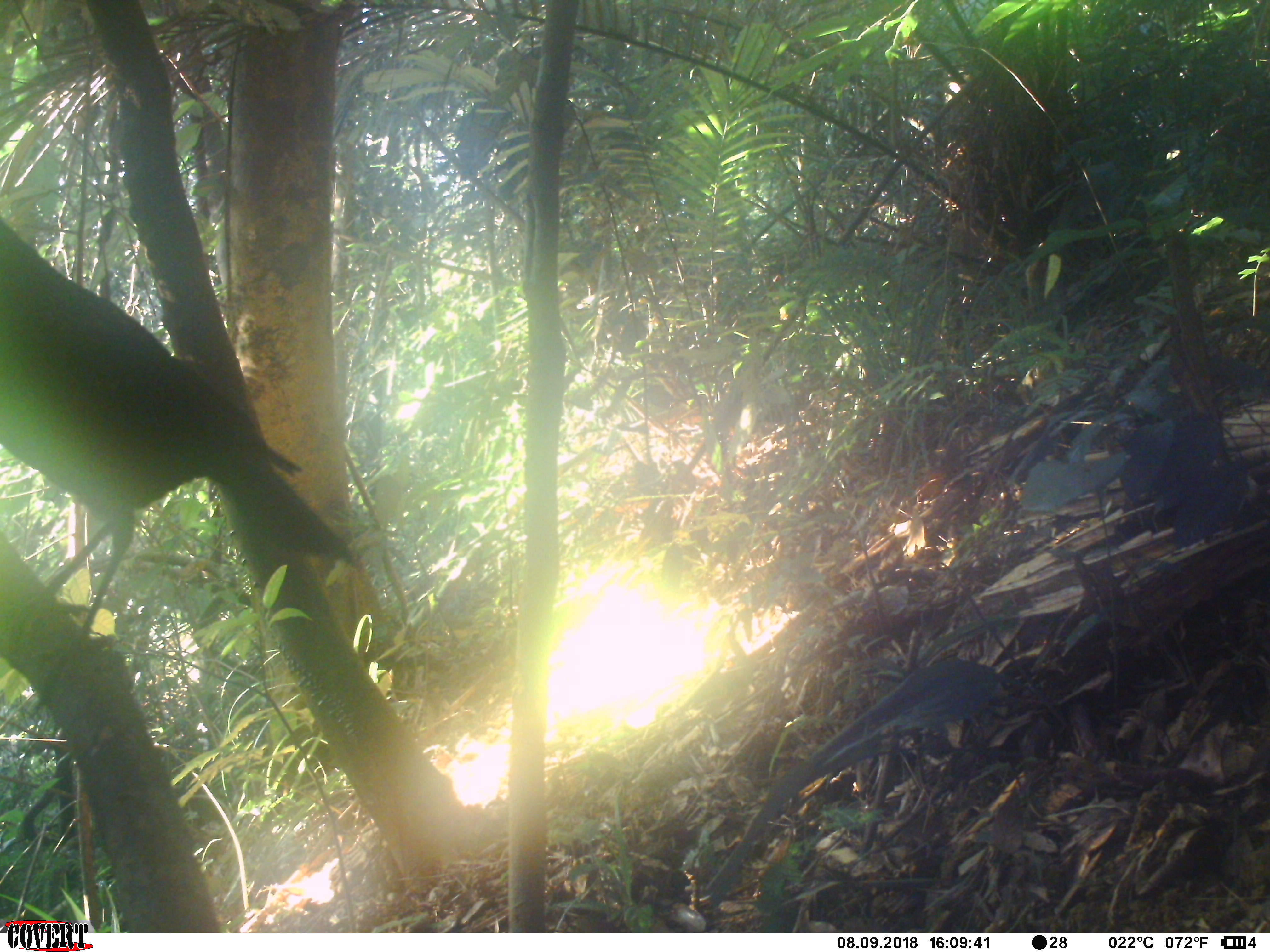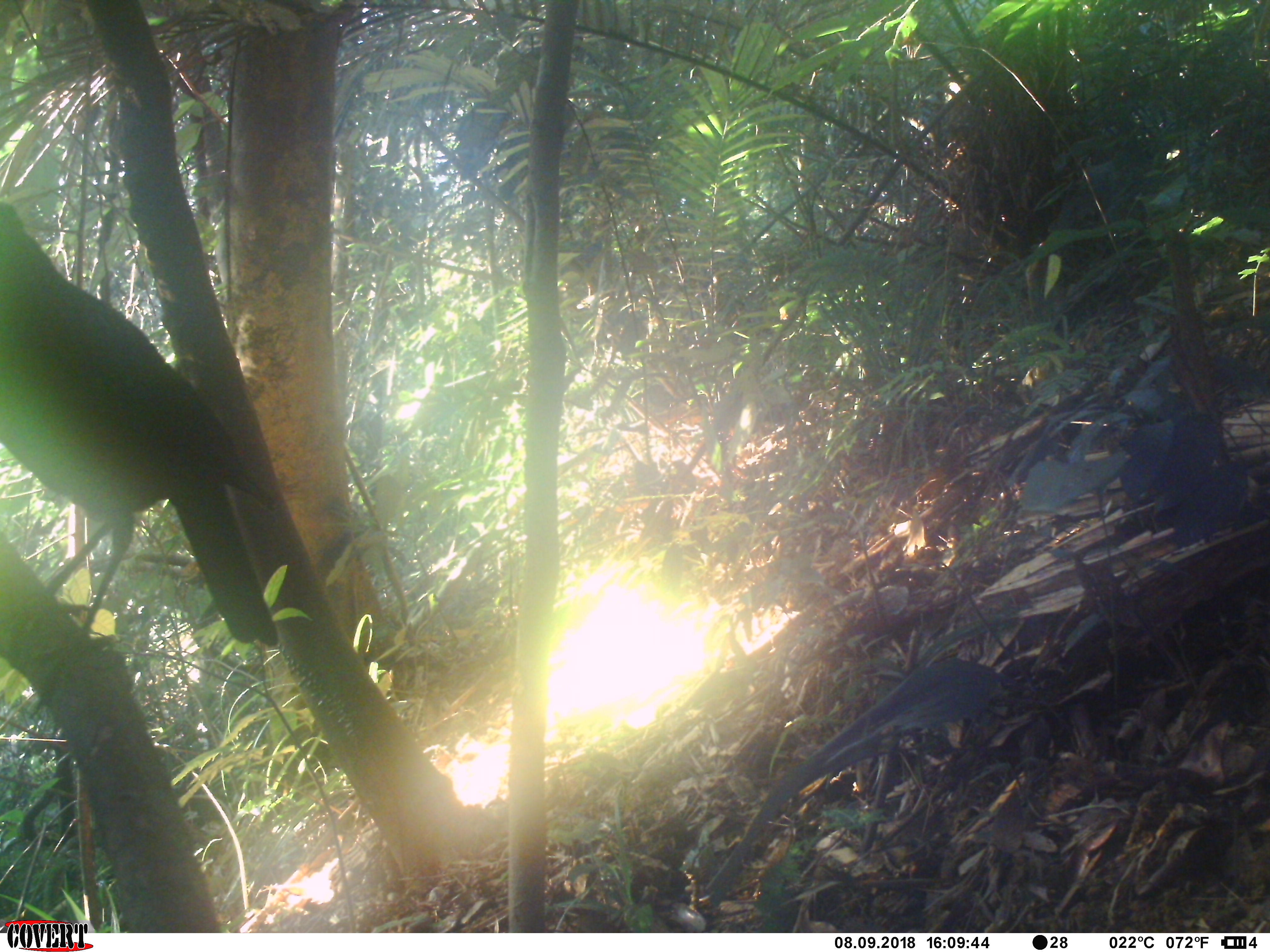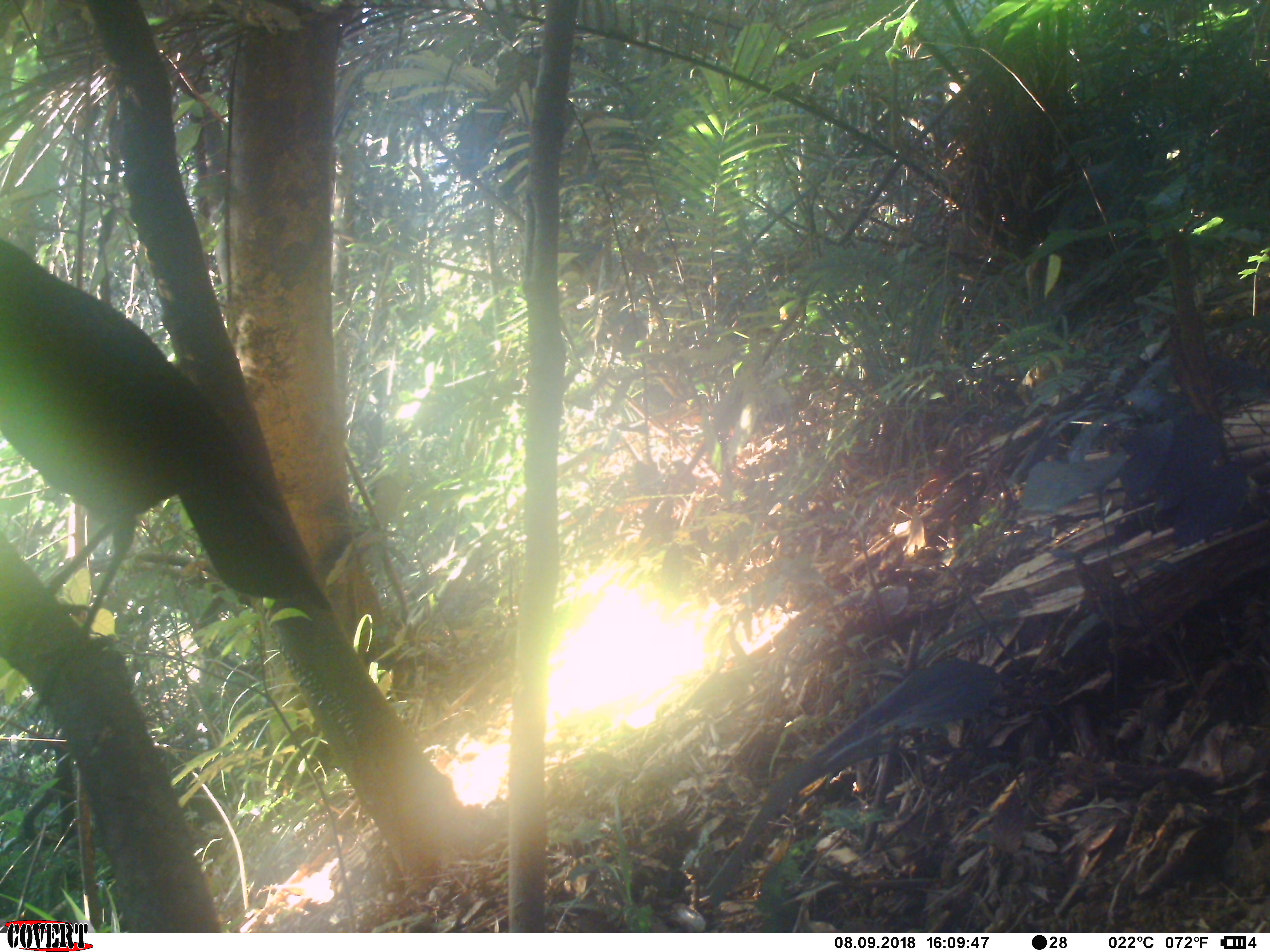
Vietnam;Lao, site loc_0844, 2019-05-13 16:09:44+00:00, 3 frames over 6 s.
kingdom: Animalia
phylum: Chordata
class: Aves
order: Passeriformes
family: Muscicapidae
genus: Myophonus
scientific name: Myophonus caeruleus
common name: blue whistling thrush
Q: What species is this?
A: Blue whistling thrush (Myophonus caeruleus).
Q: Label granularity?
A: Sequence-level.